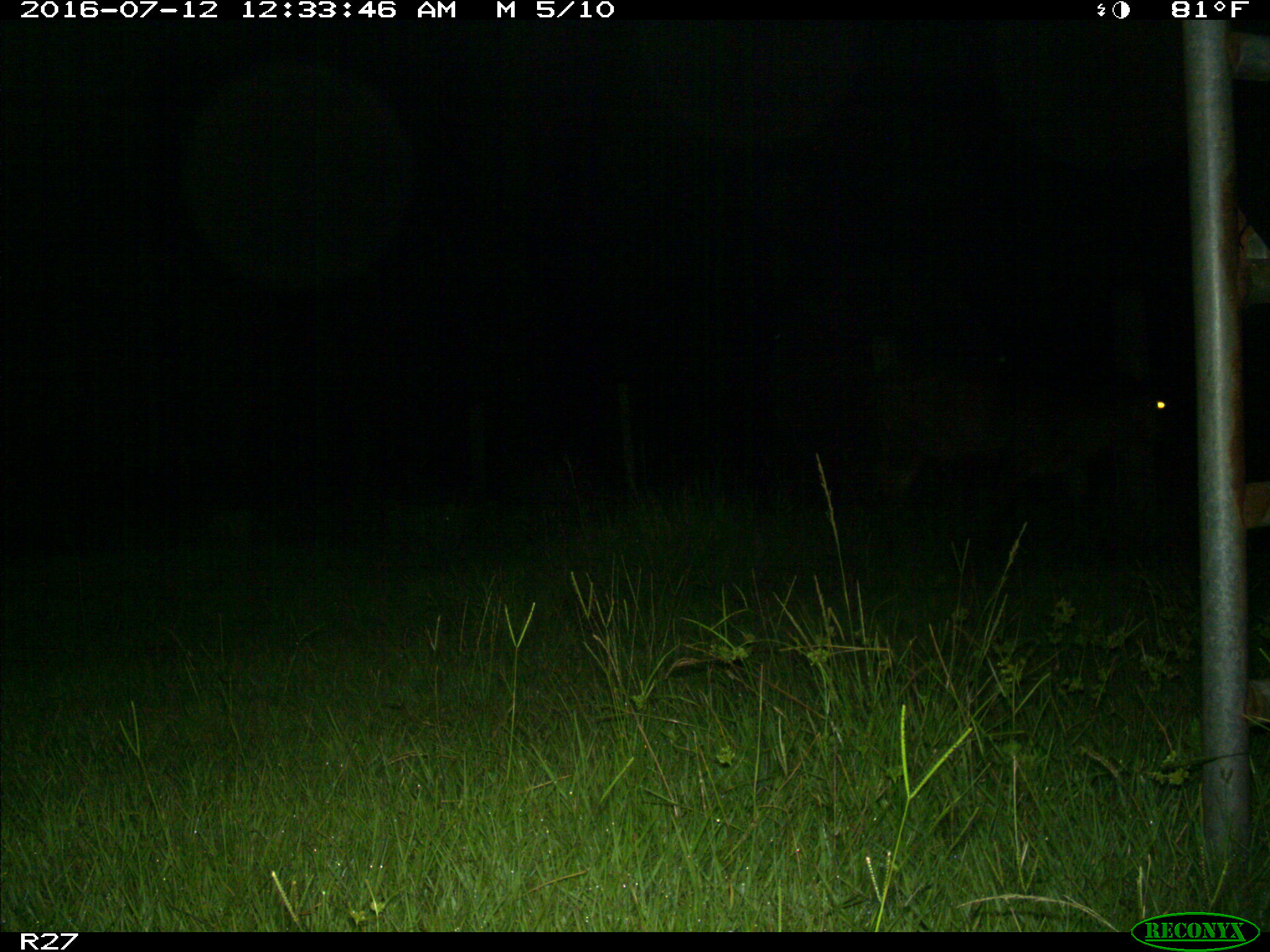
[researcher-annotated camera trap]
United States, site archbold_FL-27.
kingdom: Animalia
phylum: Chordata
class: Mammalia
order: Artiodactyla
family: Bovidae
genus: Bos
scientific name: Bos taurus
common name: domestic cow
Bos taurus (domestic cow).